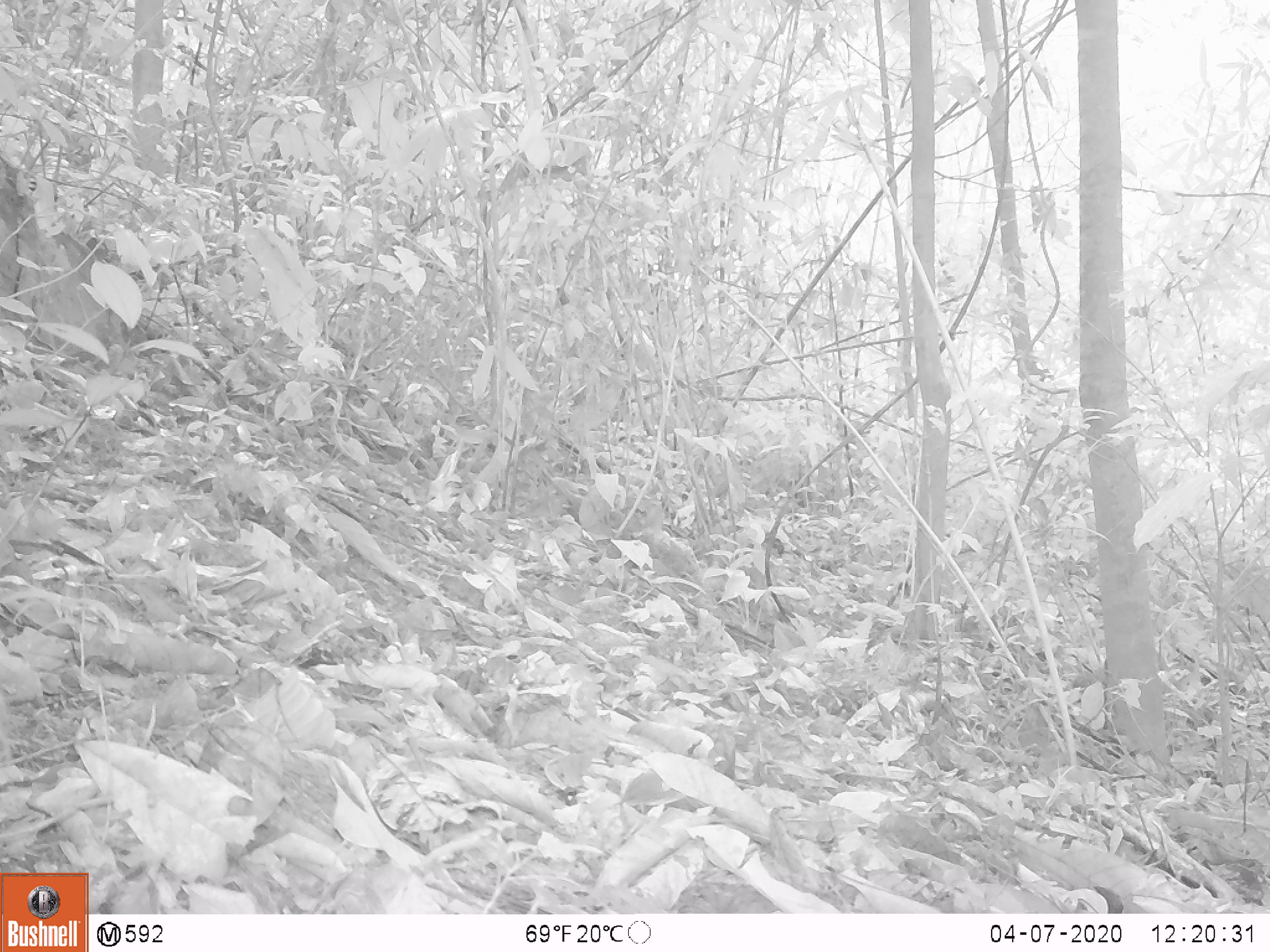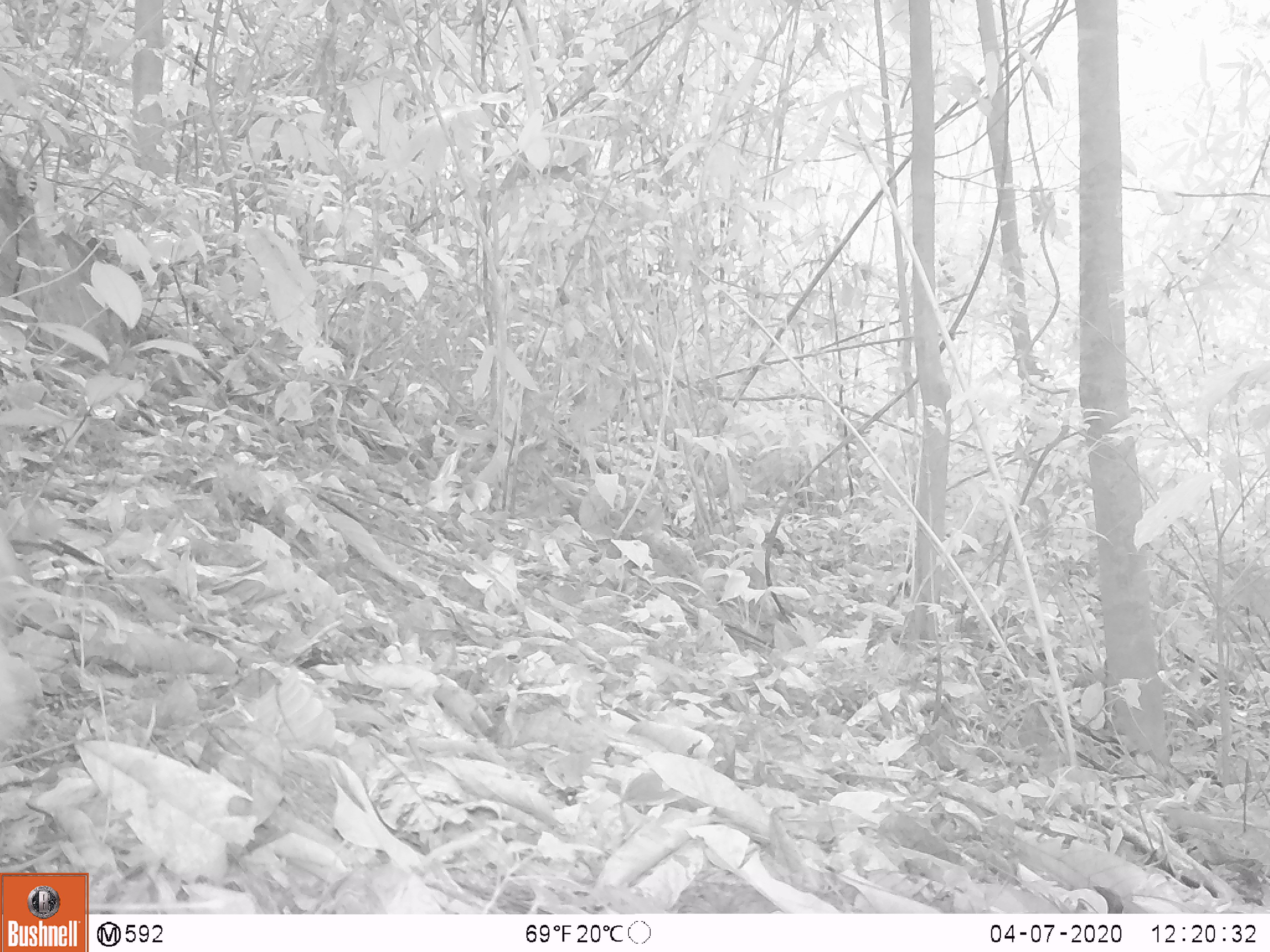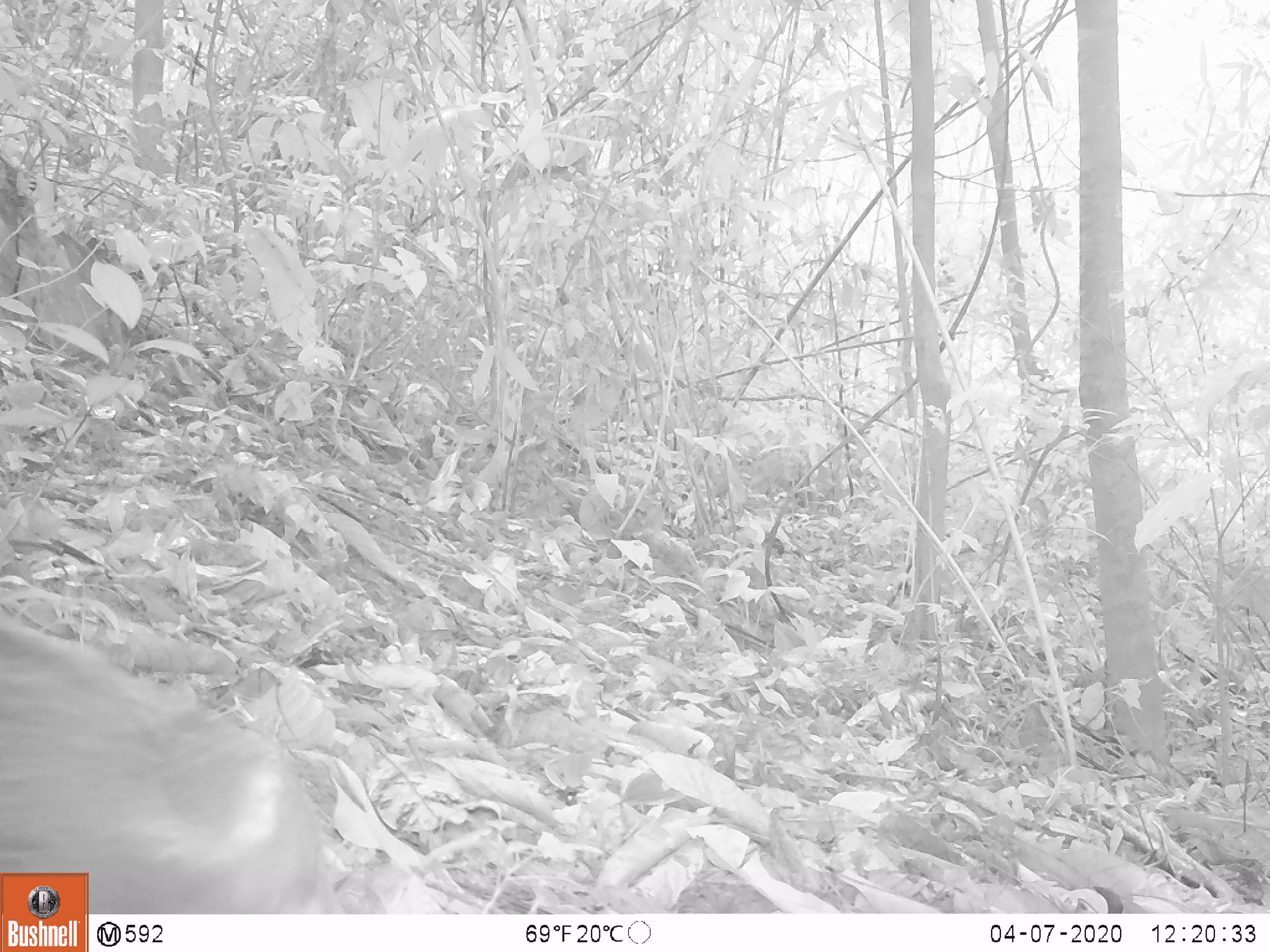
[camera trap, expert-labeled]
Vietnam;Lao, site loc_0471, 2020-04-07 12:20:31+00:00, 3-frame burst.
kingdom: Animalia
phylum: Chordata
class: Mammalia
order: Carnivora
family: Herpestidae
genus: Urva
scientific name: Urva urva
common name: crab-eating mongoose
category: crab eating mongoose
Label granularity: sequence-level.